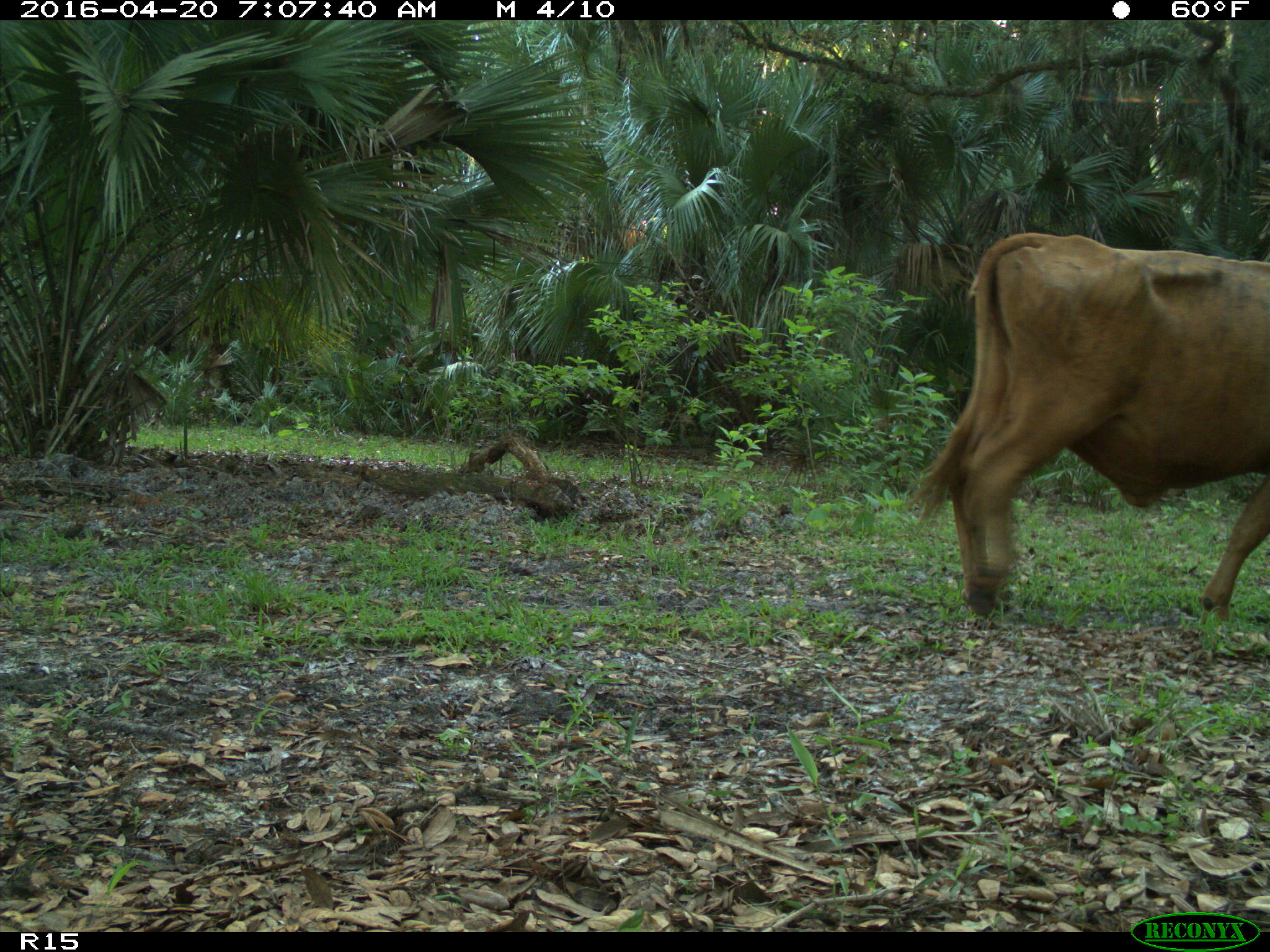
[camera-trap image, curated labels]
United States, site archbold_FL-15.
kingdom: Animalia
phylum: Chordata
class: Mammalia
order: Artiodactyla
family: Bovidae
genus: Bos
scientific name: Bos taurus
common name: domestic cow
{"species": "Bos taurus (domestic cow)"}